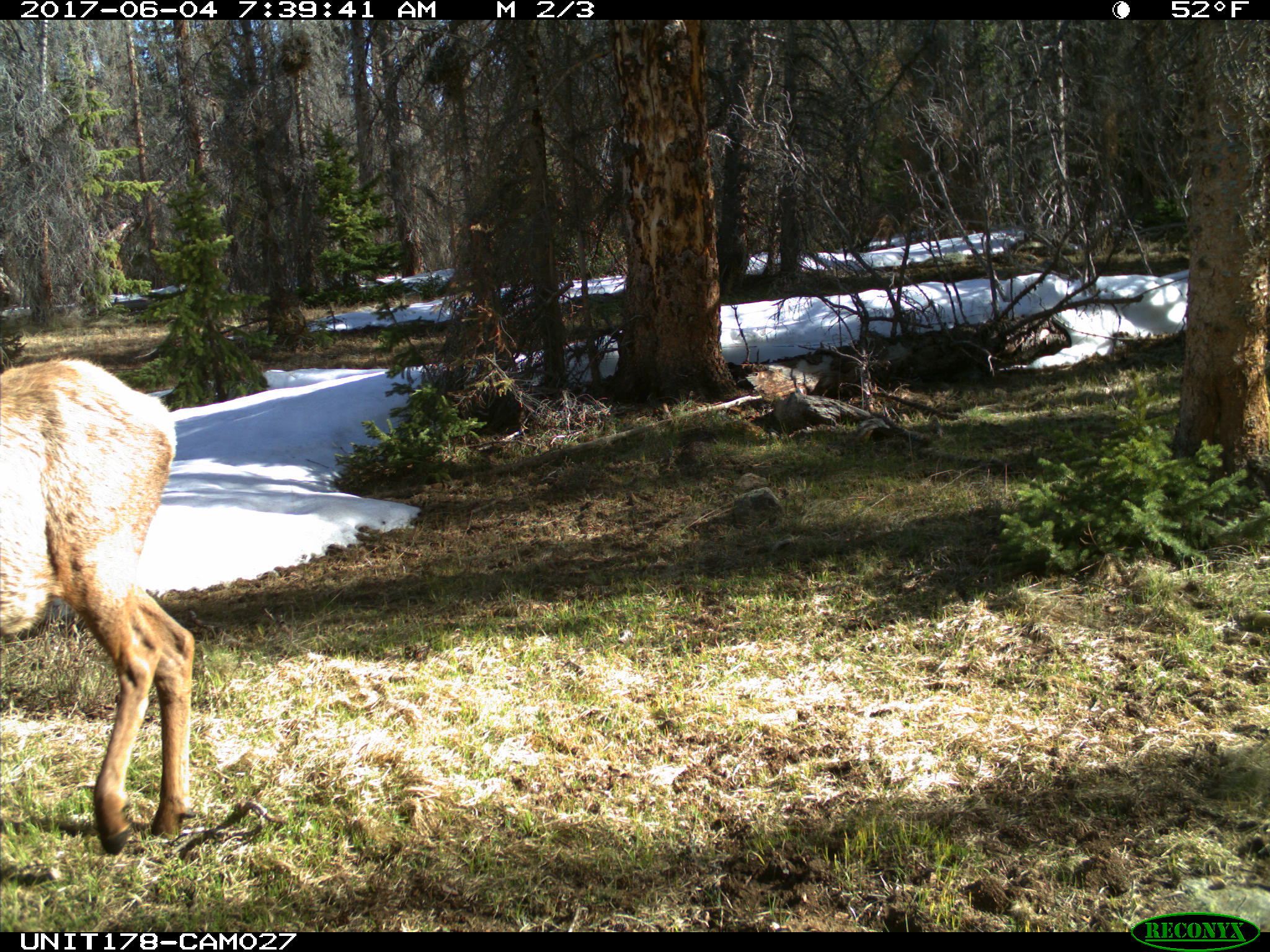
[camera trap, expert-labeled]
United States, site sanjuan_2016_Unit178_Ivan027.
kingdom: Animalia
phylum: Chordata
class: Mammalia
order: Artiodactyla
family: Cervidae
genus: Cervus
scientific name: Cervus elaphus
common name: red deer